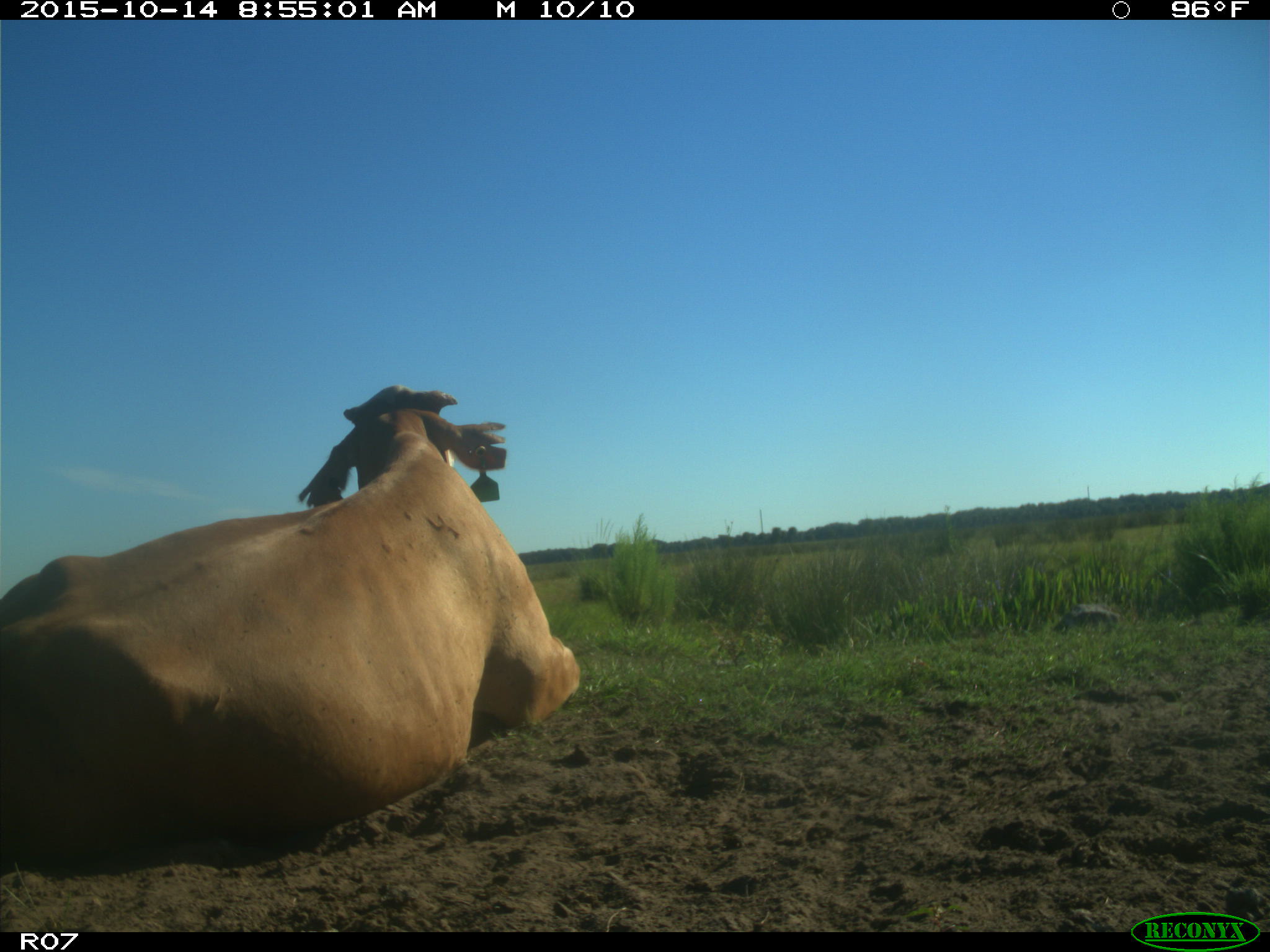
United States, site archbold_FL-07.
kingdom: Animalia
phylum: Chordata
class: Mammalia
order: Artiodactyla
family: Bovidae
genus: Bos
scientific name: Bos taurus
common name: domestic cow